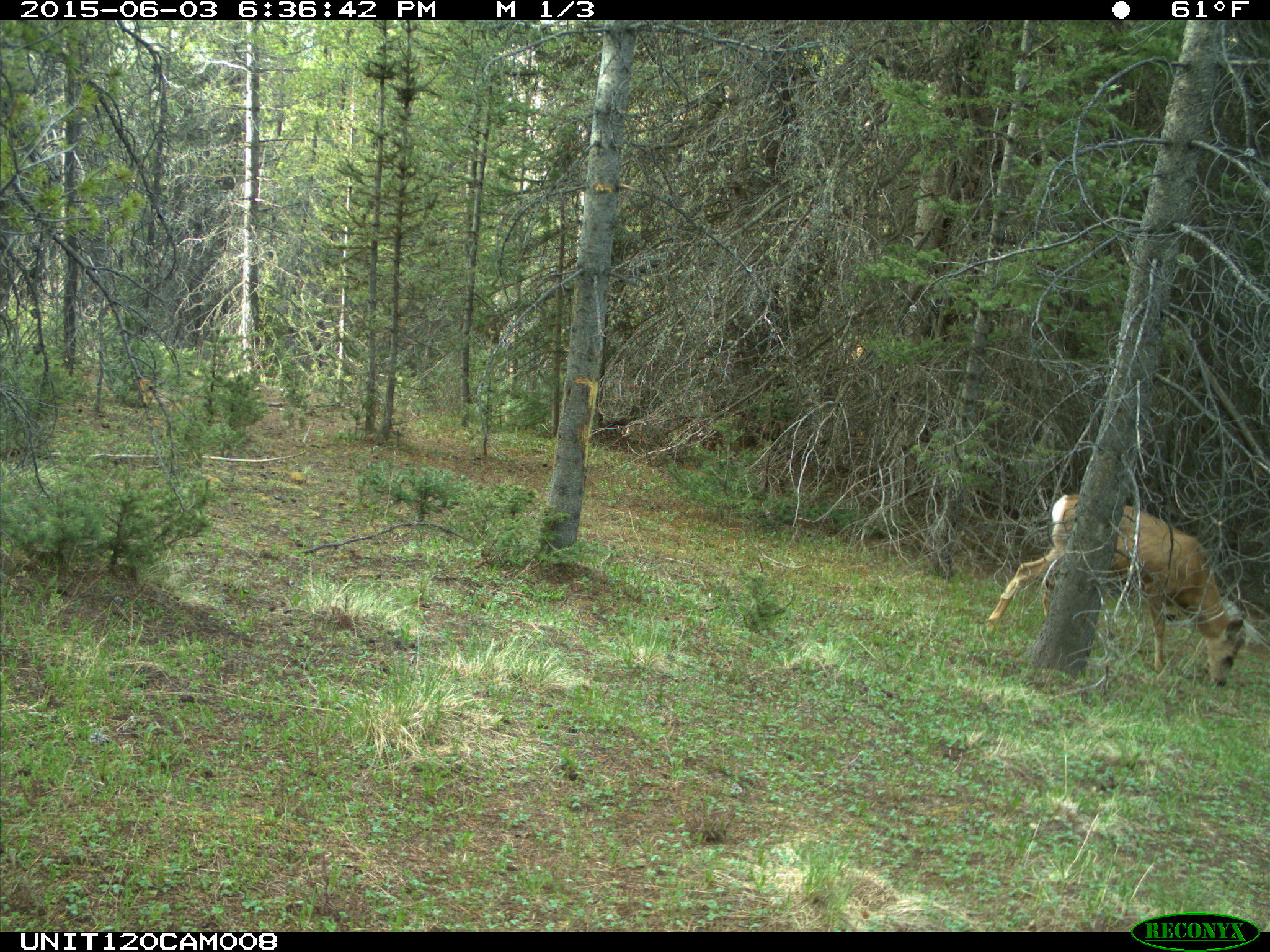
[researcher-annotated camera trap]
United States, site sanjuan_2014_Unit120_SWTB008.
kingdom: Animalia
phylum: Chordata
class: Mammalia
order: Artiodactyla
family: Cervidae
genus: Odocoileus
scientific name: Odocoileus hemionus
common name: mule deer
Odocoileus hemionus (mule deer).